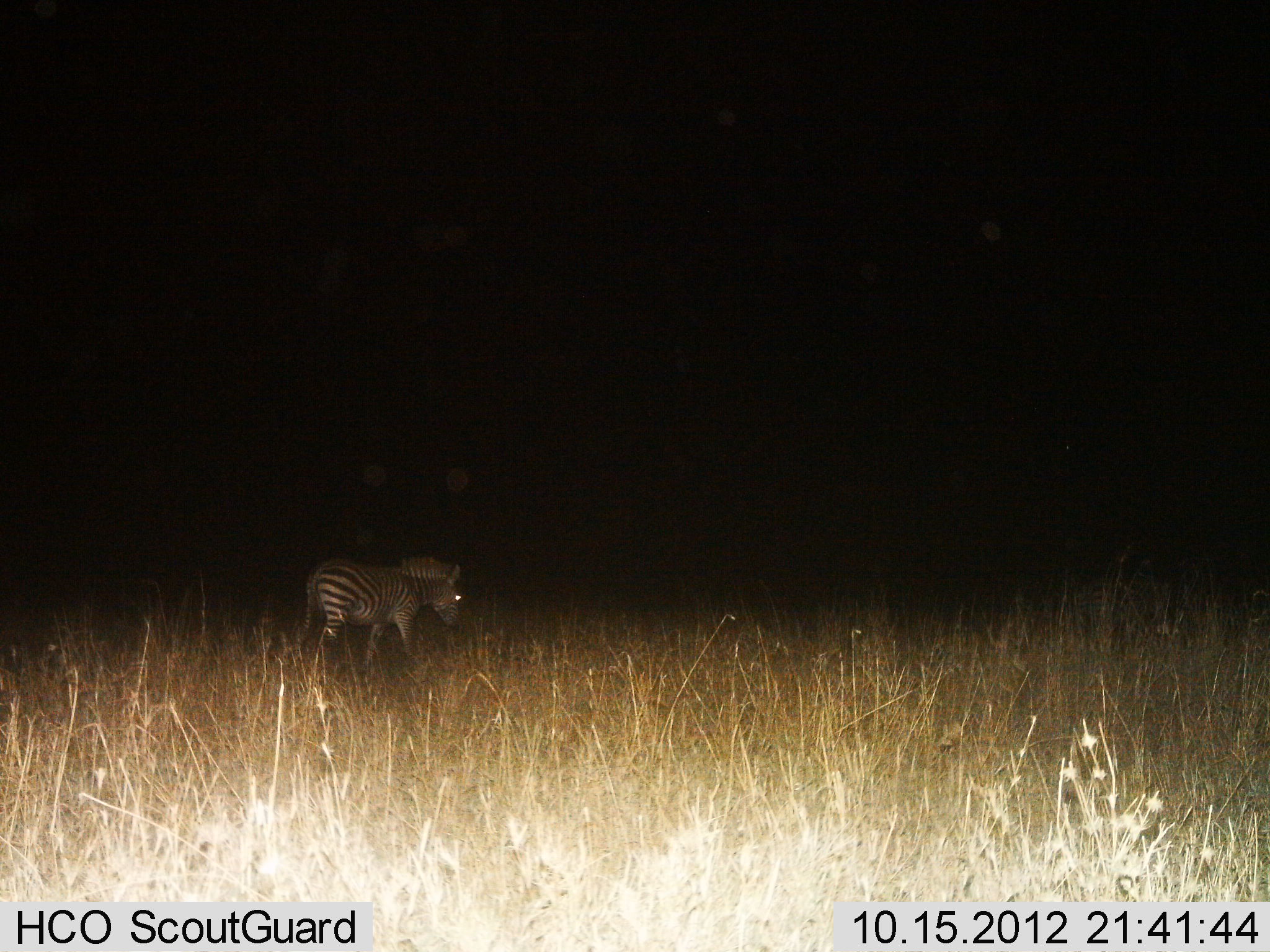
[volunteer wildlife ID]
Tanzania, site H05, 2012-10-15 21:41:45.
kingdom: Animalia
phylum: Chordata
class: Mammalia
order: Perissodactyla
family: Equidae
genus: Equus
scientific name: Equus quagga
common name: plains zebra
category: zebra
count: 1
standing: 30%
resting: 0%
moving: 70%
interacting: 0%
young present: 0%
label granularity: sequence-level